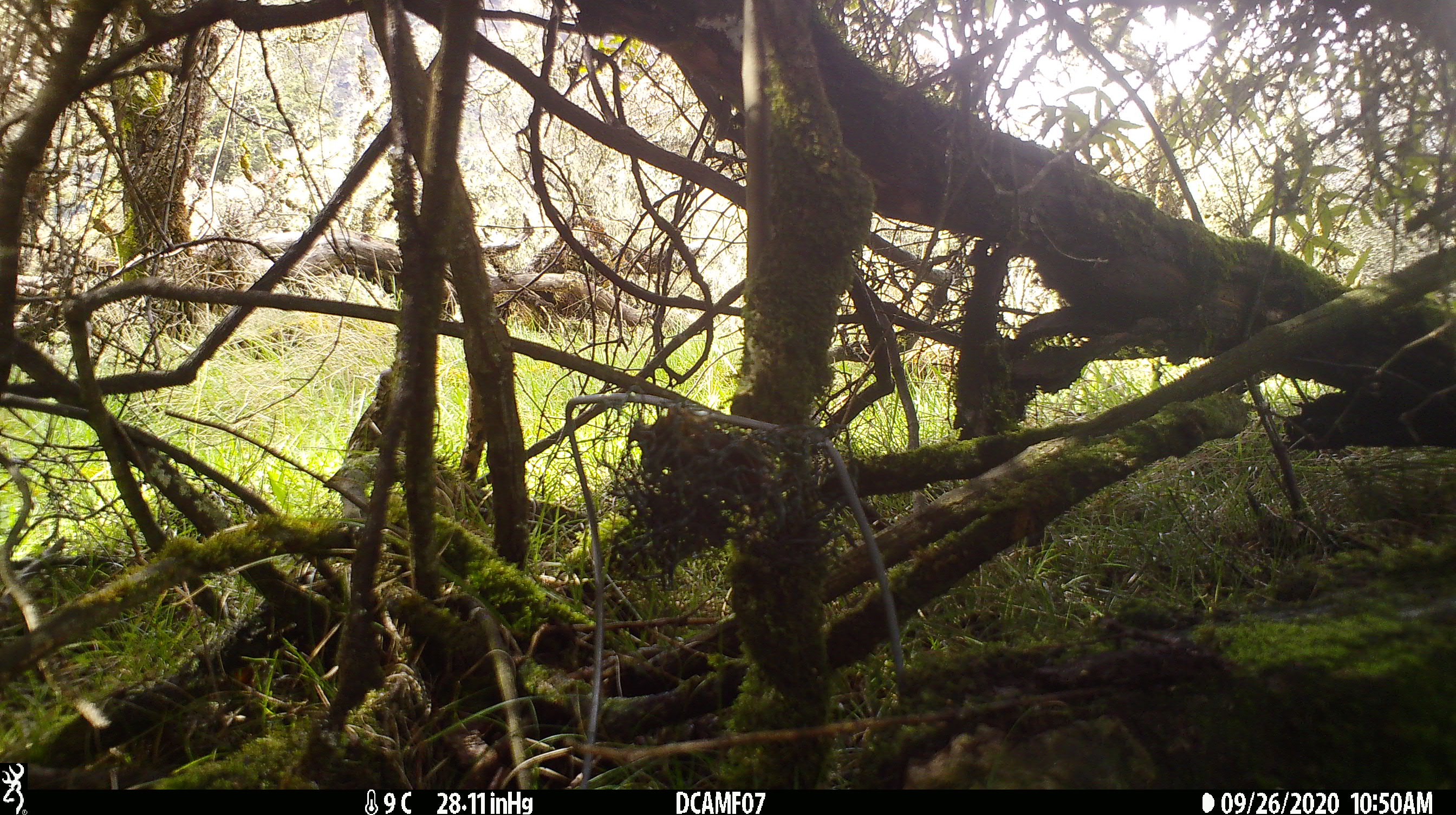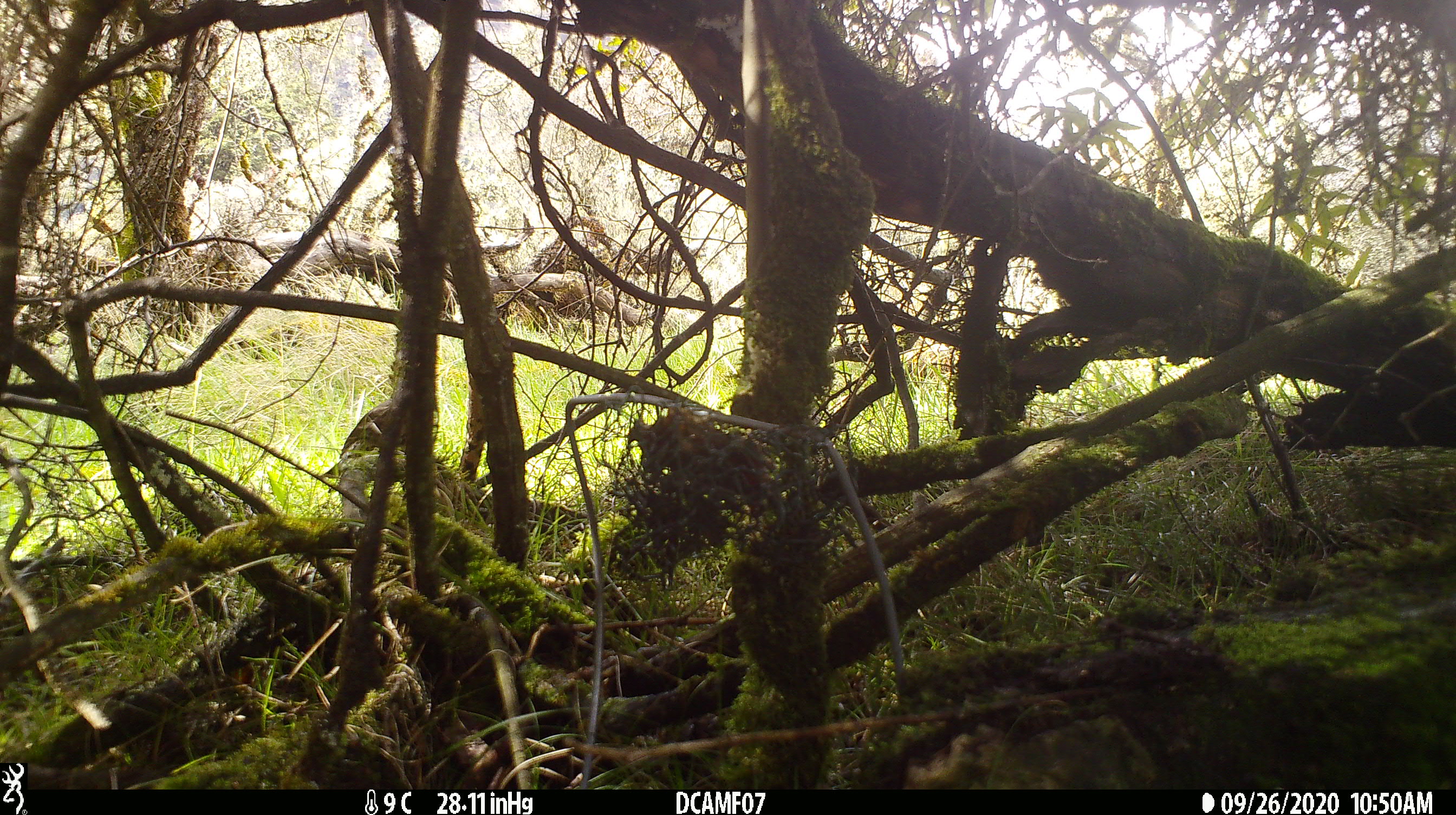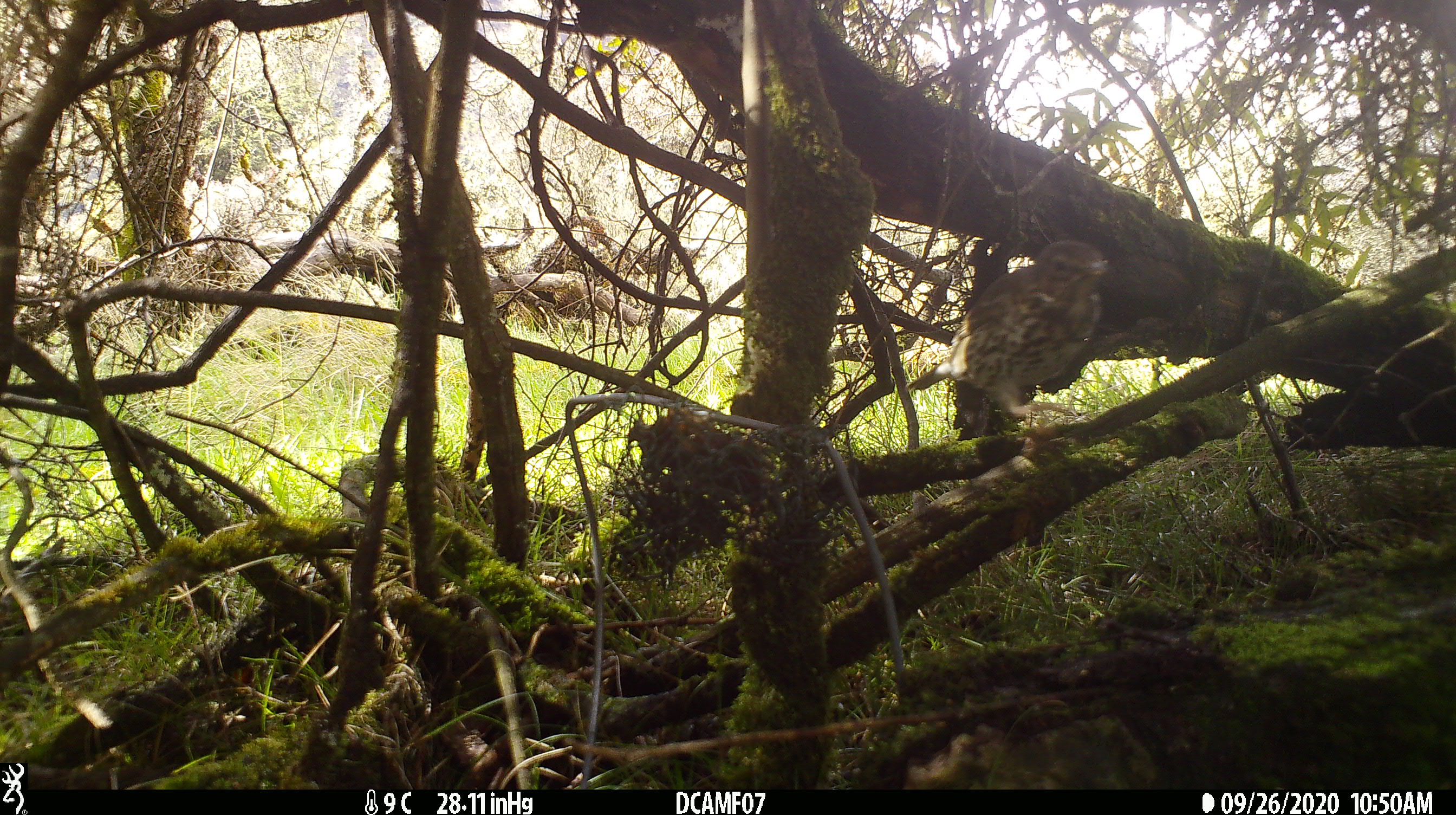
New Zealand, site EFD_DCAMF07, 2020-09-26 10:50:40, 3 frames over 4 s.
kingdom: Animalia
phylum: Chordata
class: Aves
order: Passeriformes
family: Turdidae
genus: Turdus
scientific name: Turdus merula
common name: eurasian blackbird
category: blackbird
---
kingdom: Animalia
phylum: Chordata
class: Aves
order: Passeriformes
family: Turdidae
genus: Turdus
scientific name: Turdus philomelos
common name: song thrush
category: thrush